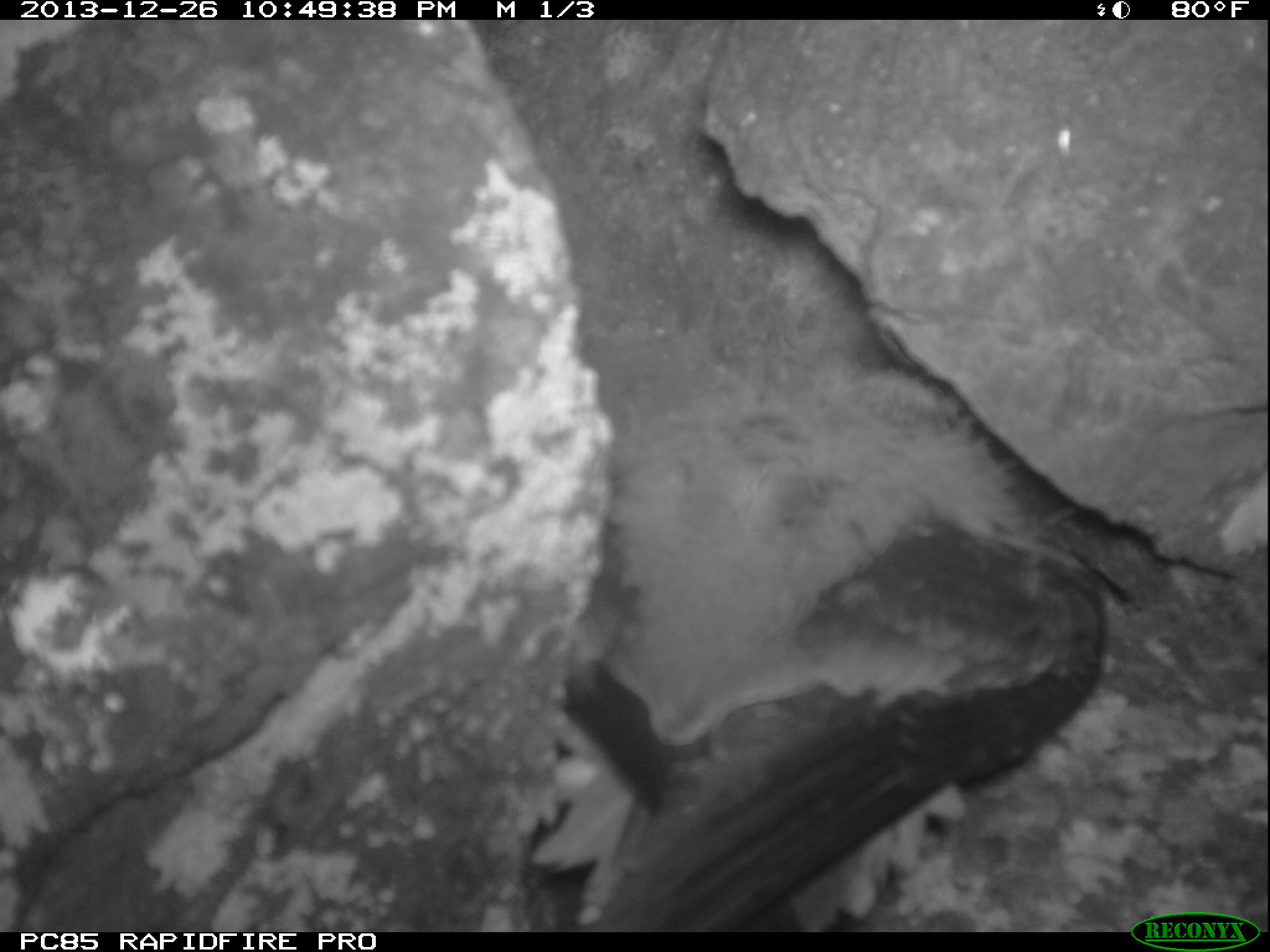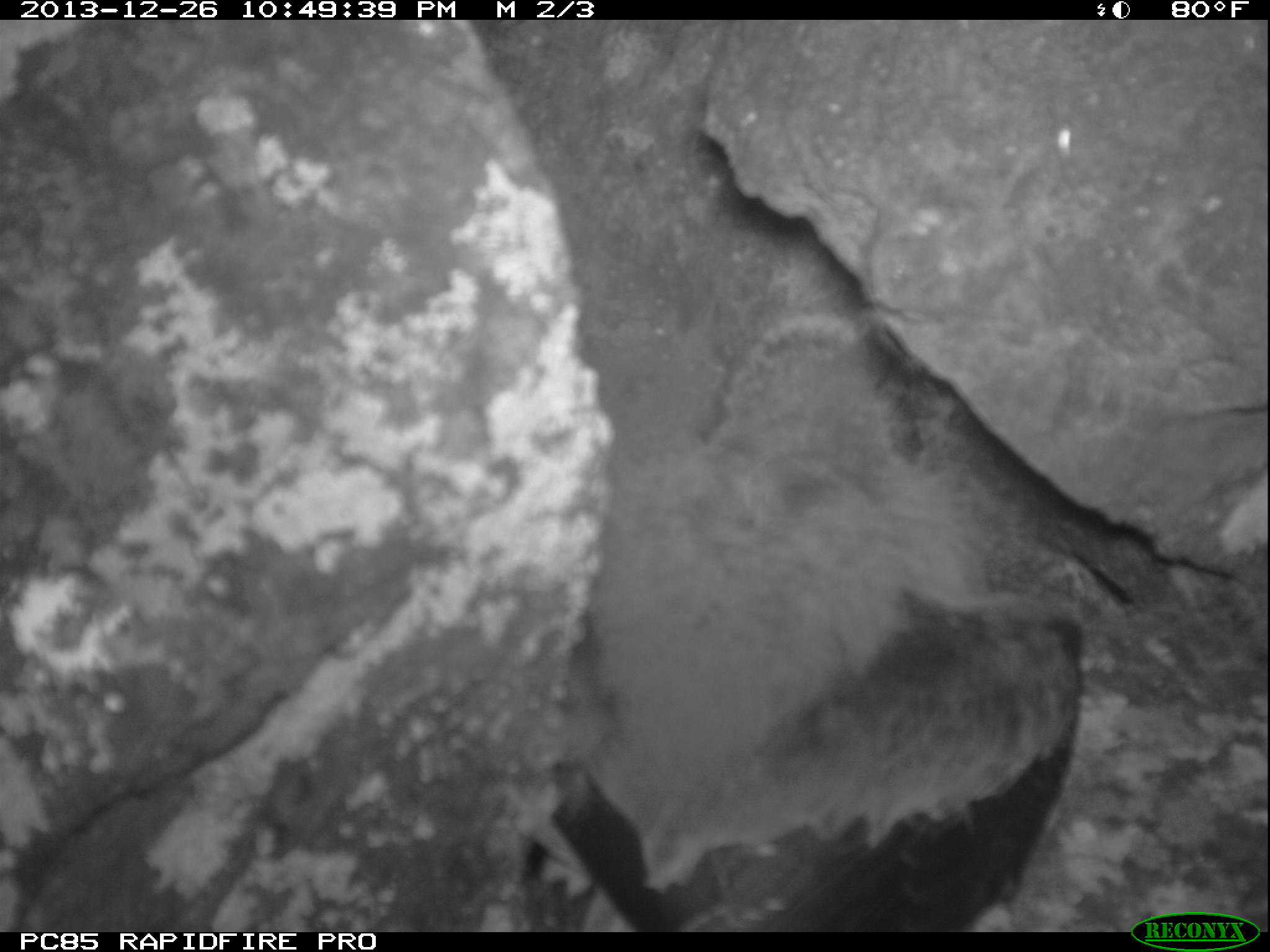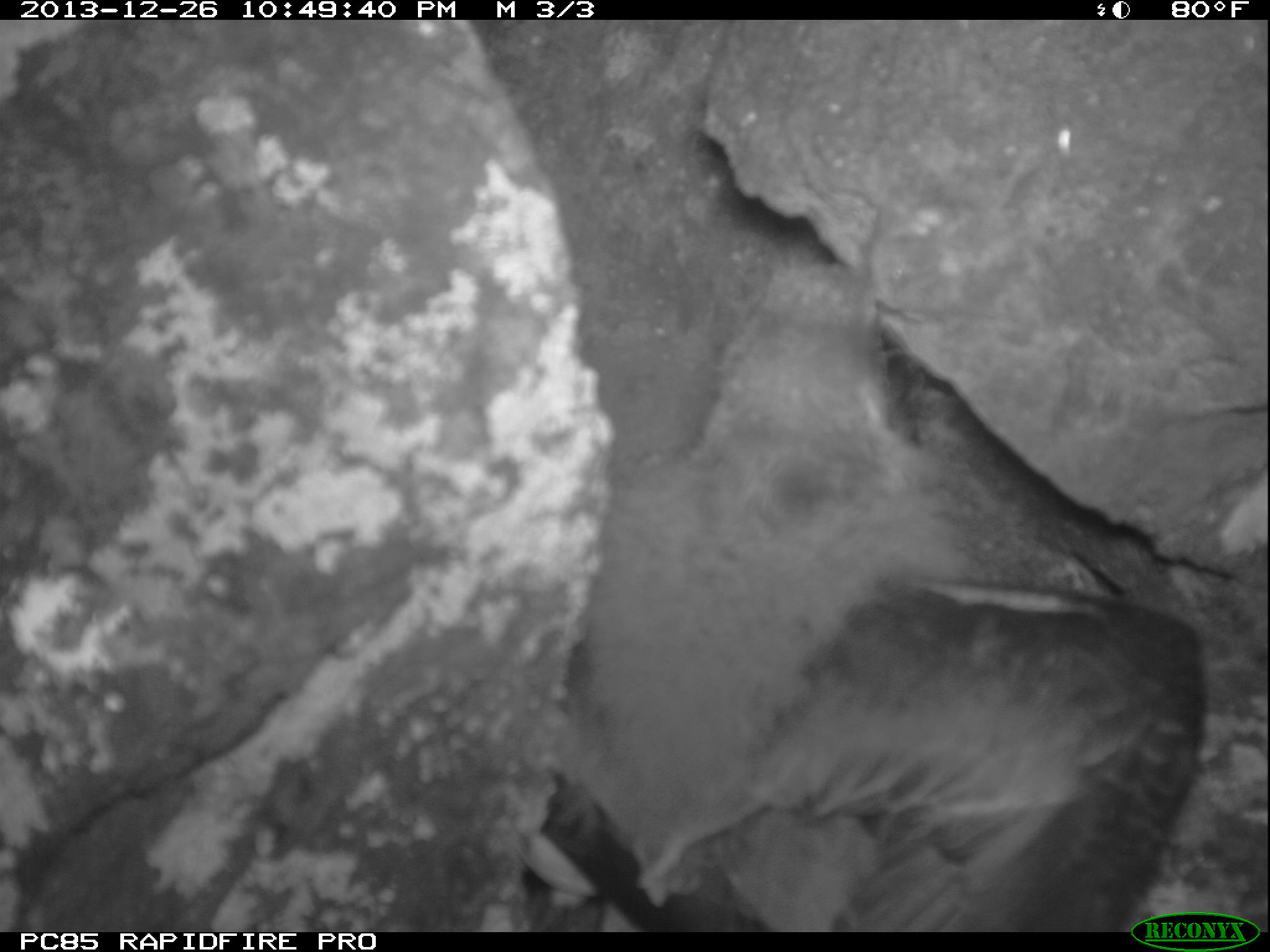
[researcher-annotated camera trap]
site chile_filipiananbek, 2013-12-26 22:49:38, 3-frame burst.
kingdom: Animalia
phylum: Chordata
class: Aves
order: Procellariiformes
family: Procellariidae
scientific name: Procellariidae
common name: petrel chick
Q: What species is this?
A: Petrel chick (Procellariidae).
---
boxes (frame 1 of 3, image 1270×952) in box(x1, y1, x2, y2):
petrel chick: box(530, 327, 1137, 917)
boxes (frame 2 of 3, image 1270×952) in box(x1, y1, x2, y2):
petrel chick: box(554, 335, 1114, 928)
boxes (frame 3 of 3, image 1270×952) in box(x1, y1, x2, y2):
petrel chick: box(504, 261, 1214, 913)